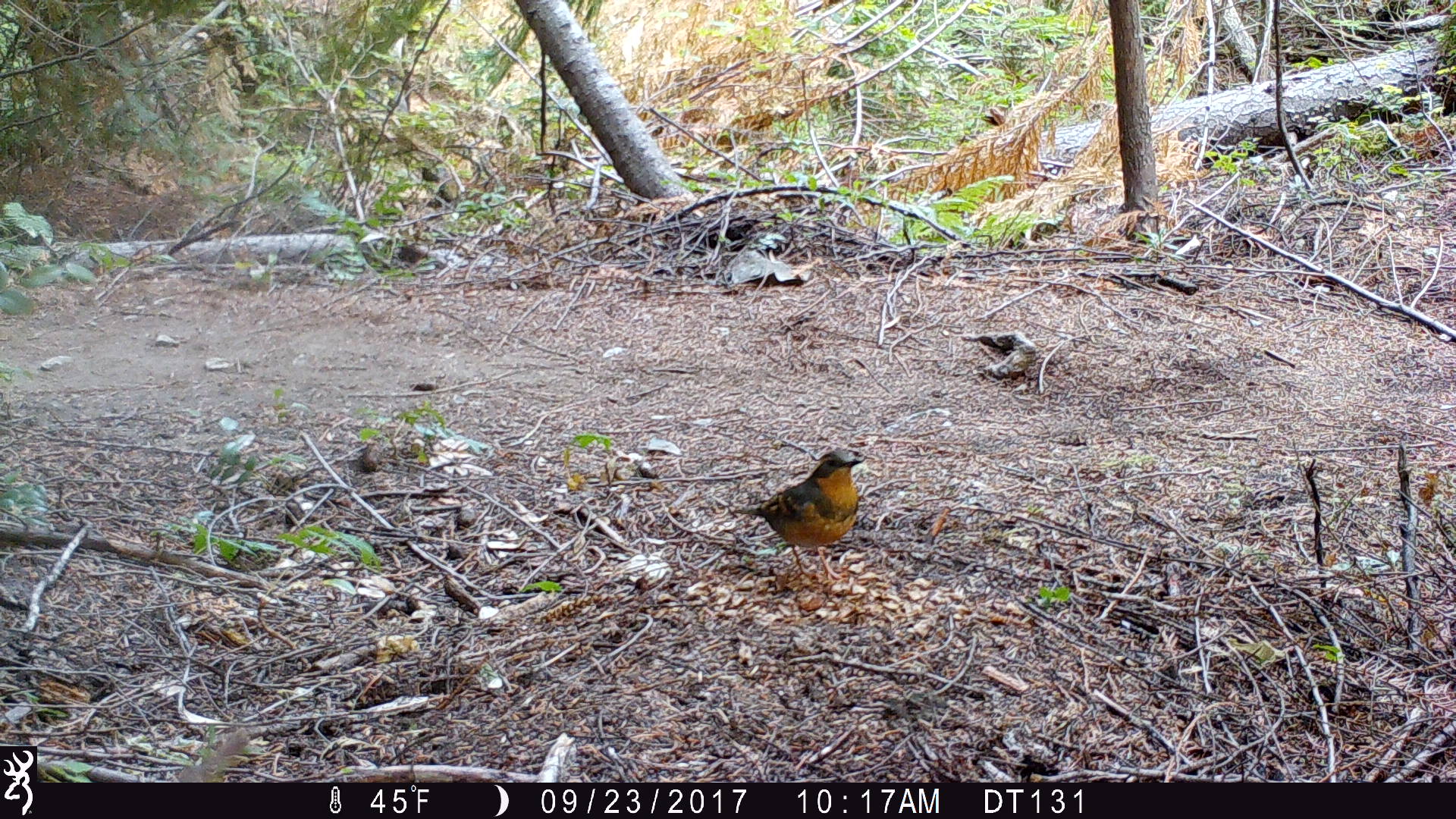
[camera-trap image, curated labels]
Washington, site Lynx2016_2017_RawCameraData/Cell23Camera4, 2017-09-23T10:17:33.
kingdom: Animalia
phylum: Chordata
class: Aves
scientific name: Aves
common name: birds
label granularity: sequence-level